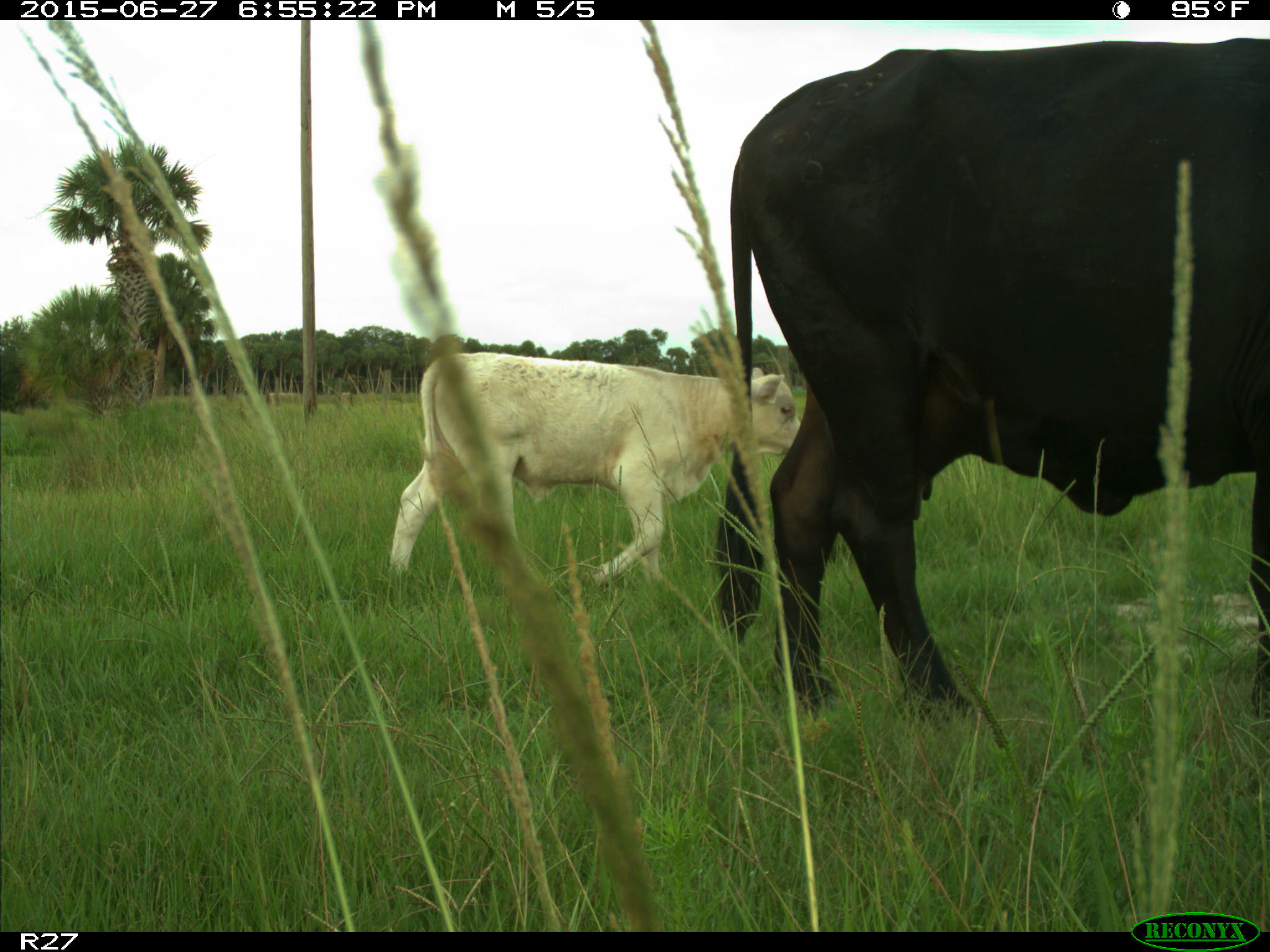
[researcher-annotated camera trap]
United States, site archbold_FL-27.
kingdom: Animalia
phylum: Chordata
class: Mammalia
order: Artiodactyla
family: Bovidae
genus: Bos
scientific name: Bos taurus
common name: domestic cow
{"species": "Bos taurus (domestic cow)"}